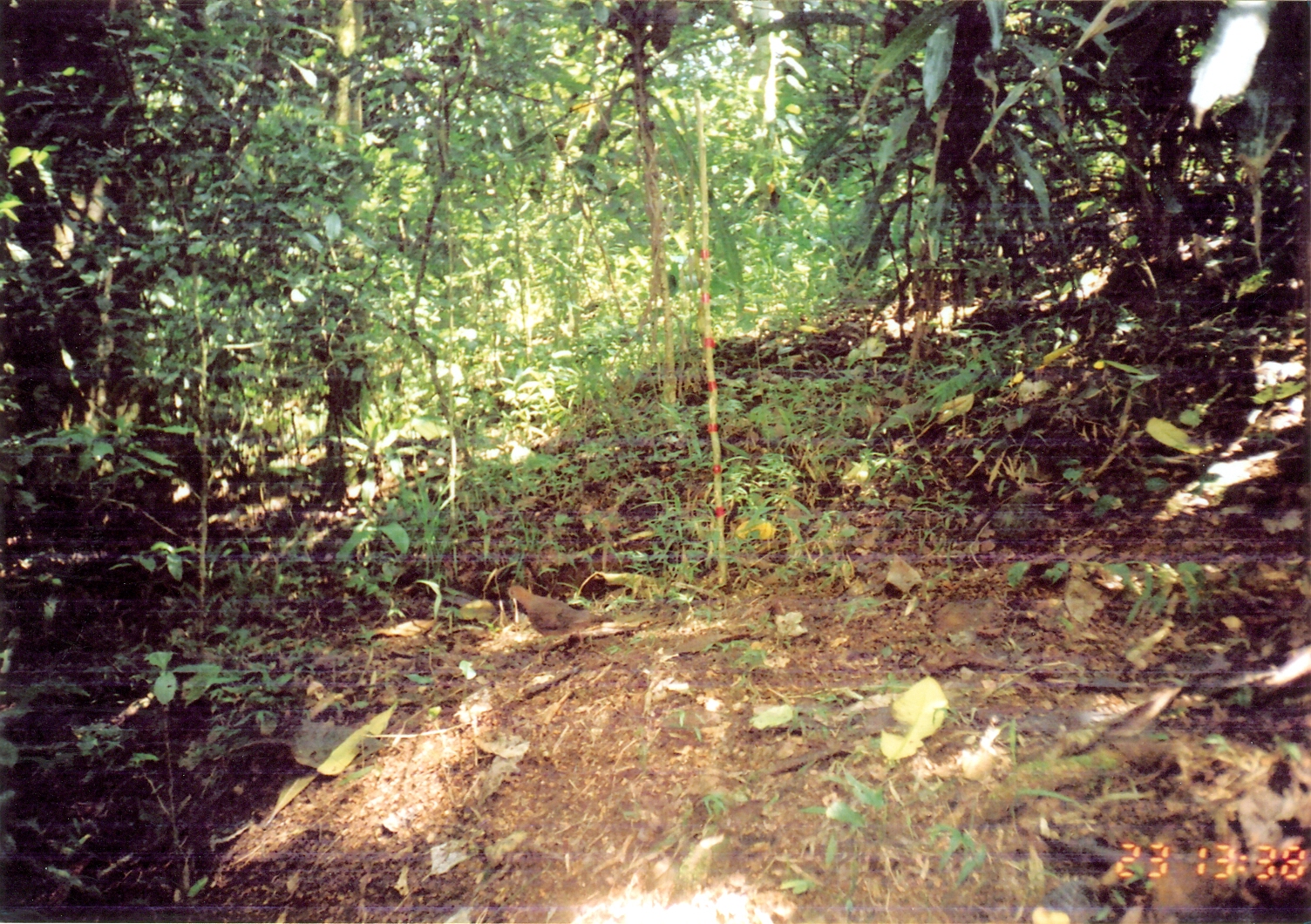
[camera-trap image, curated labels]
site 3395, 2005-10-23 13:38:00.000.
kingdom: Animalia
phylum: Chordata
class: Aves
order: Columbiformes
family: Columbidae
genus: Columba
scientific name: Columba larvata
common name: lemon dove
Columba larvata (lemon dove), count 1.